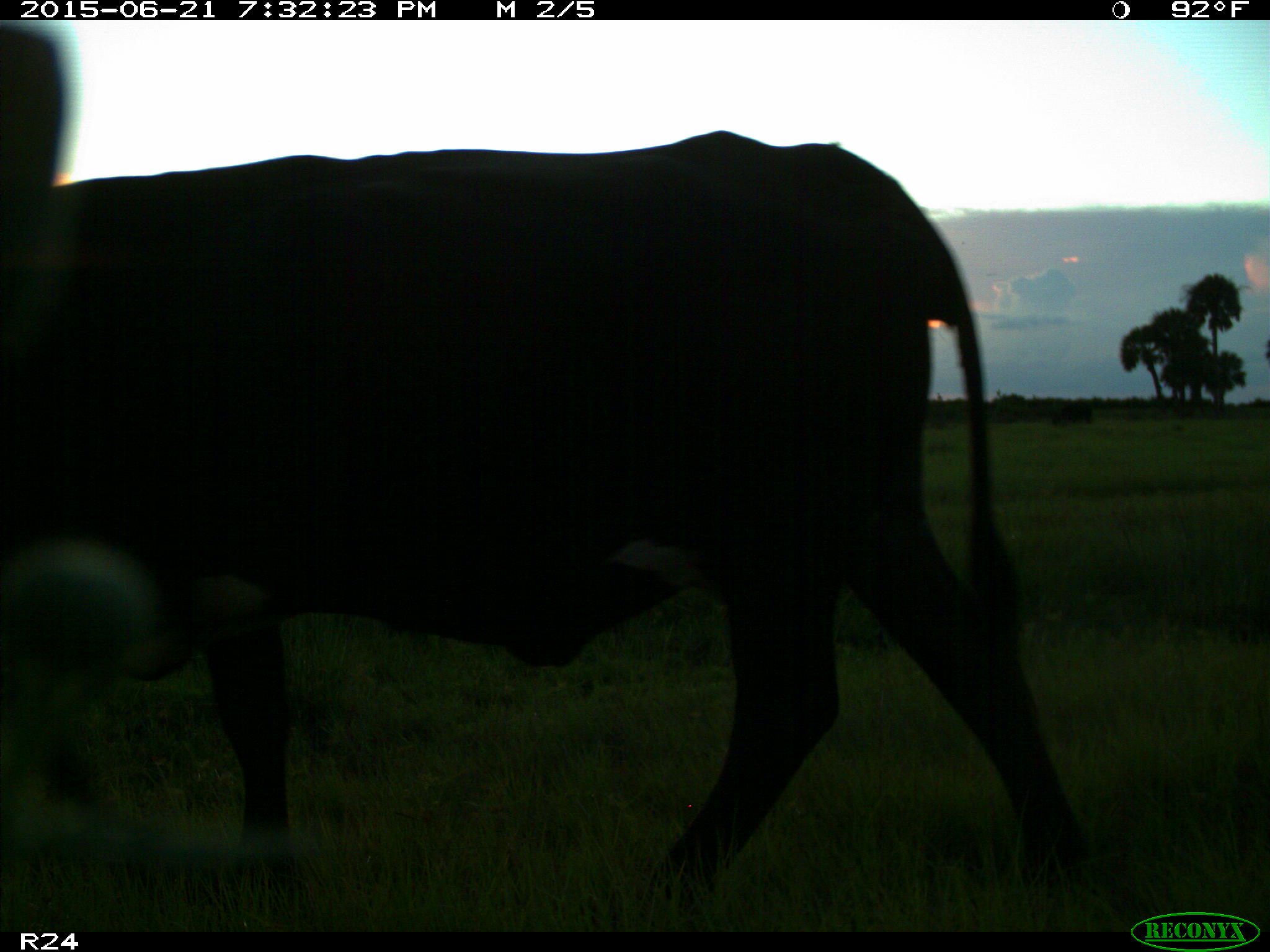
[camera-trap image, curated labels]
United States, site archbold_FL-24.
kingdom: Animalia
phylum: Chordata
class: Mammalia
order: Artiodactyla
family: Bovidae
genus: Bos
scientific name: Bos taurus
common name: domestic cow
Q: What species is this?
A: Bos taurus (domestic cow).